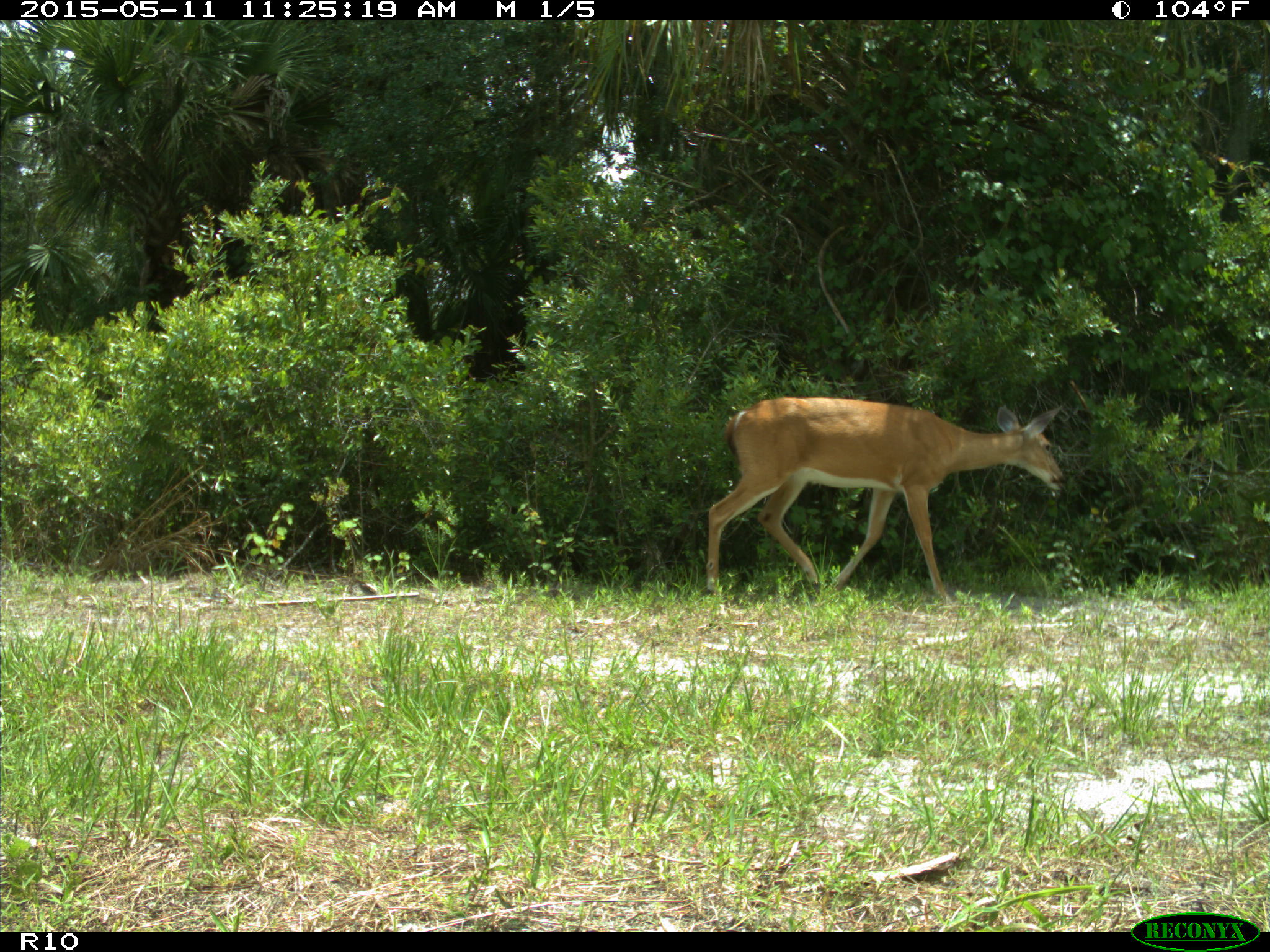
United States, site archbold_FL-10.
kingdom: Animalia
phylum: Chordata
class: Mammalia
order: Artiodactyla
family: Cervidae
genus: Odocoileus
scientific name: Odocoileus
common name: deer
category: unidentified deer